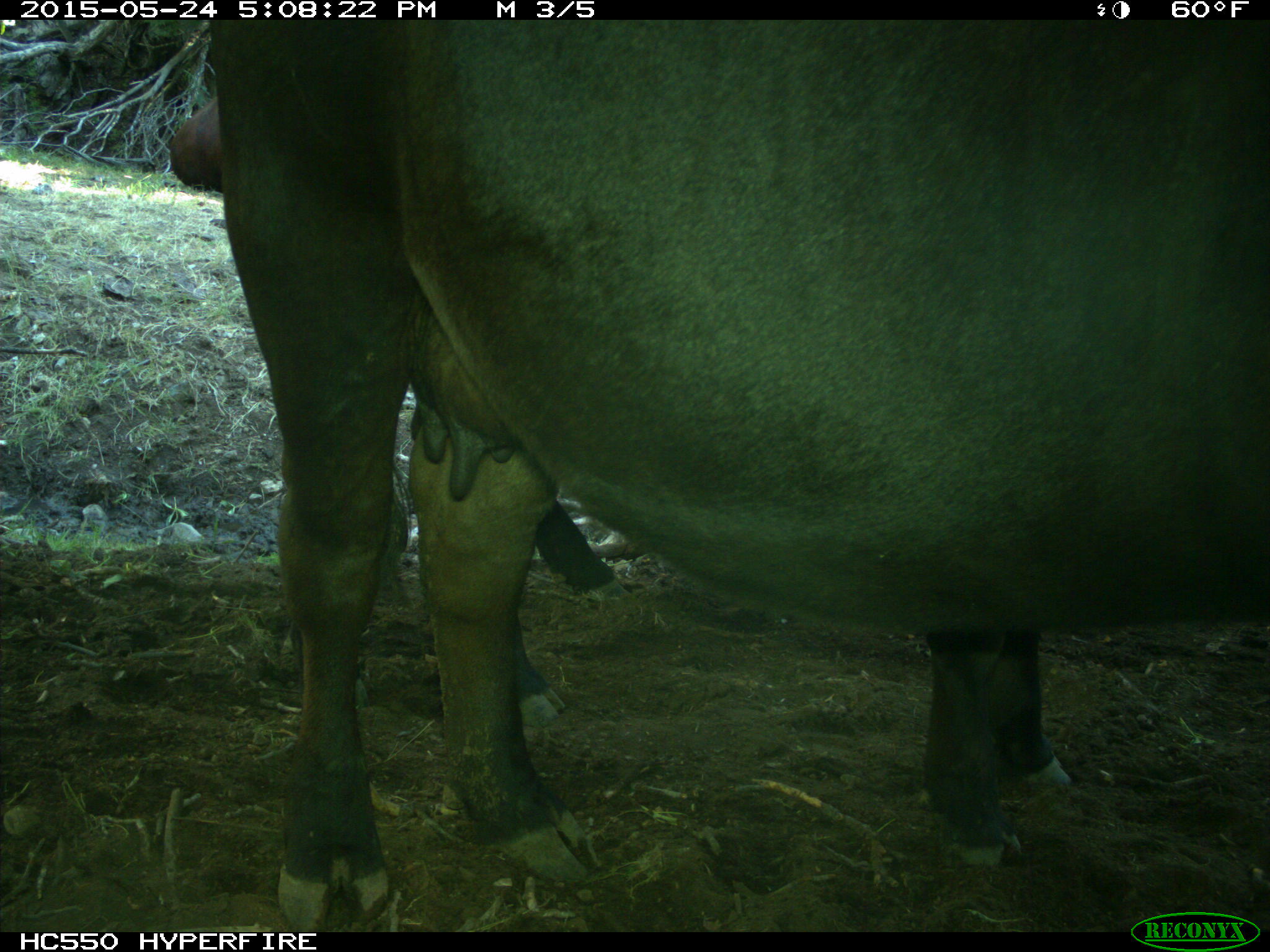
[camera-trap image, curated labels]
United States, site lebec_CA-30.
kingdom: Animalia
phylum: Chordata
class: Mammalia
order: Artiodactyla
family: Bovidae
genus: Bos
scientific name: Bos taurus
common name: domestic cow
Bos taurus (domestic cow).